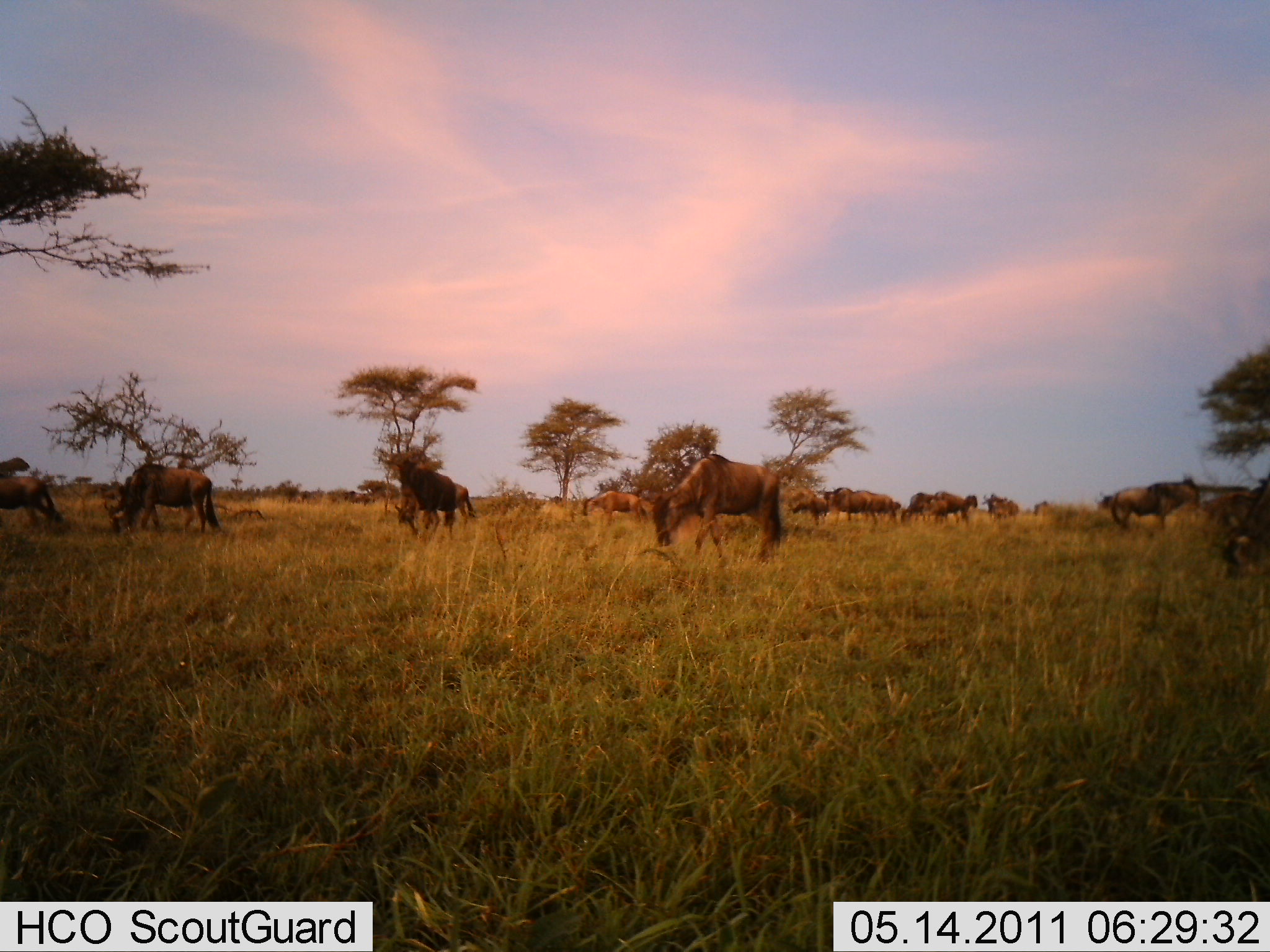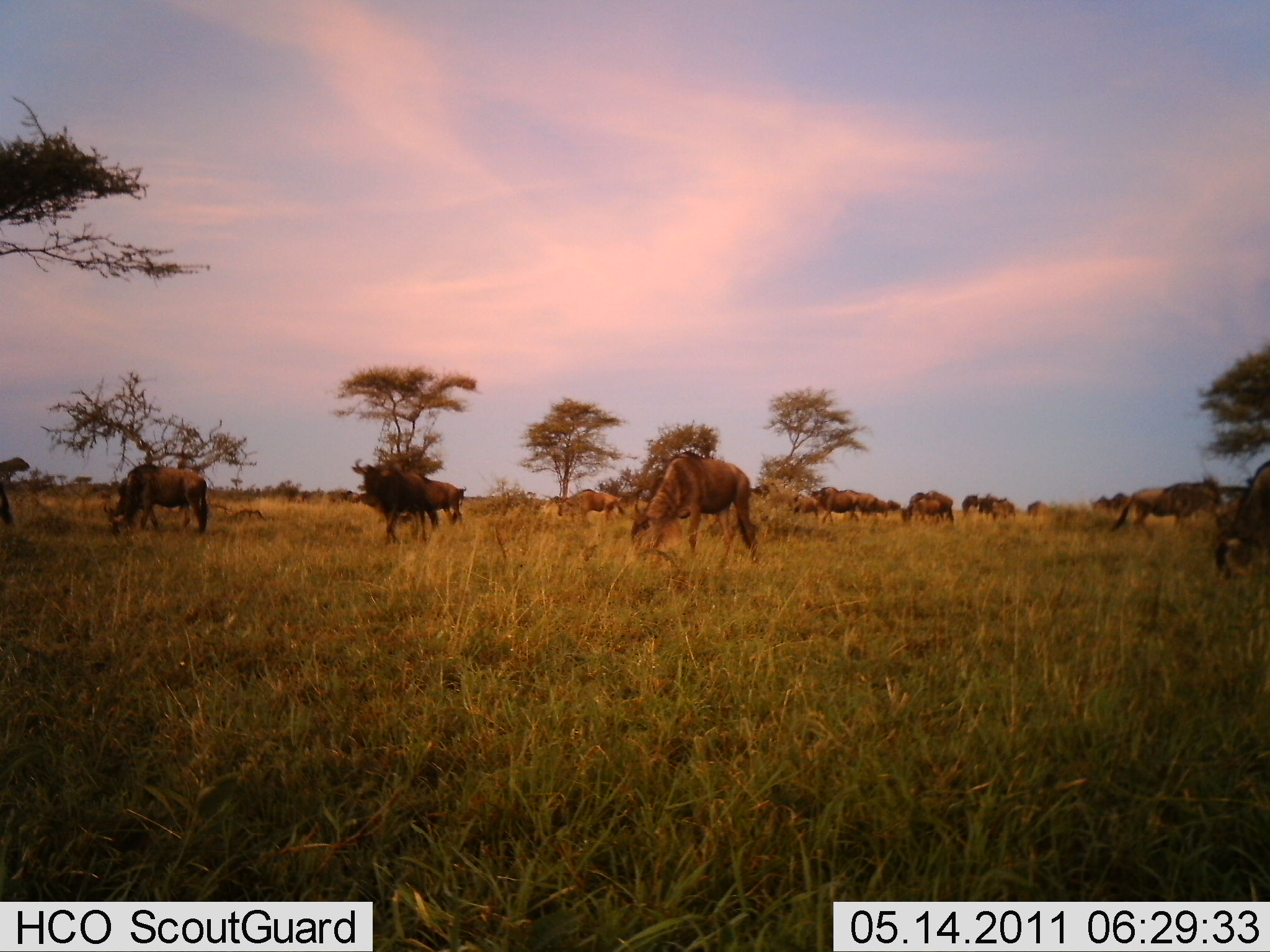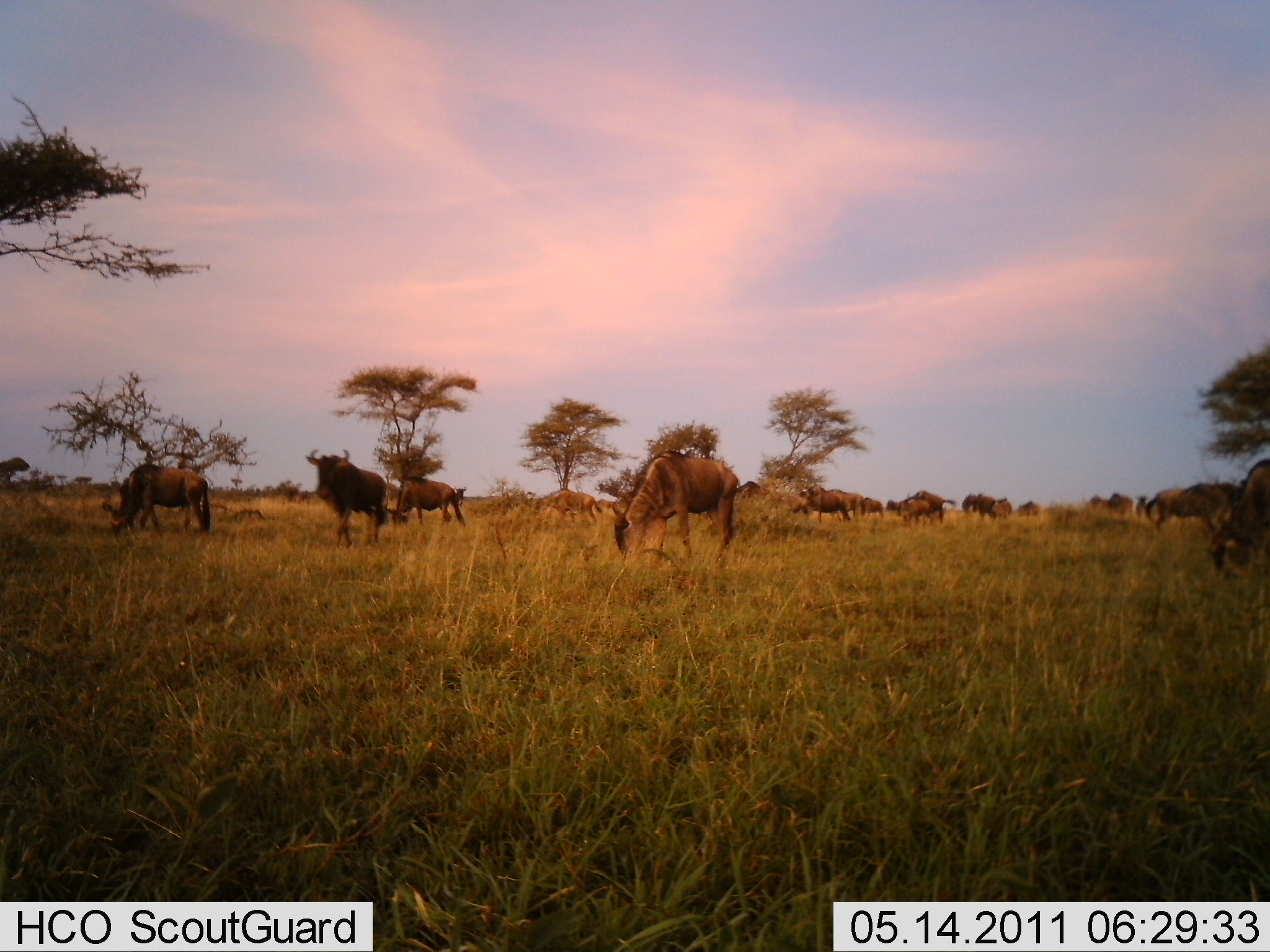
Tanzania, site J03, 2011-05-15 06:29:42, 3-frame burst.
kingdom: Animalia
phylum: Chordata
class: Mammalia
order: Artiodactyla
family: Bovidae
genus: Connochaetes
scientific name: Connochaetes taurinus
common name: blue wildebeest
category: wildebeest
Wildebeest (blue wildebeest) (Connochaetes taurinus), count 11-50. Behavior (volunteer vote fractions): standing 18%, resting 0%, moving 36%, interacting 0%. Young present (vote fraction): 0%. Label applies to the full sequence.